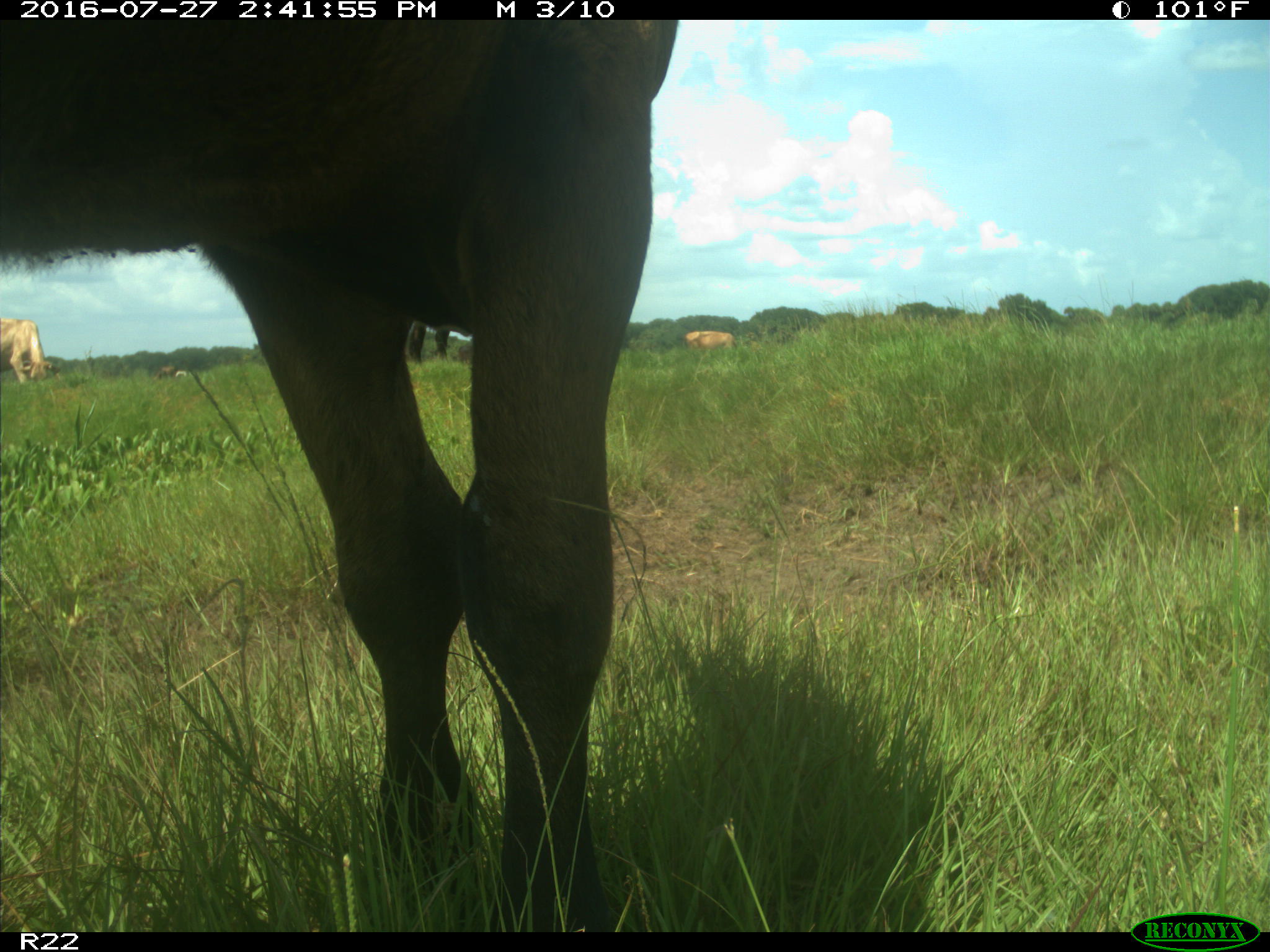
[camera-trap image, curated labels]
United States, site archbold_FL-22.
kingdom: Animalia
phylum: Chordata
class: Mammalia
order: Artiodactyla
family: Bovidae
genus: Bos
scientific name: Bos taurus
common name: domestic cow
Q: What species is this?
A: Bos taurus (domestic cow).